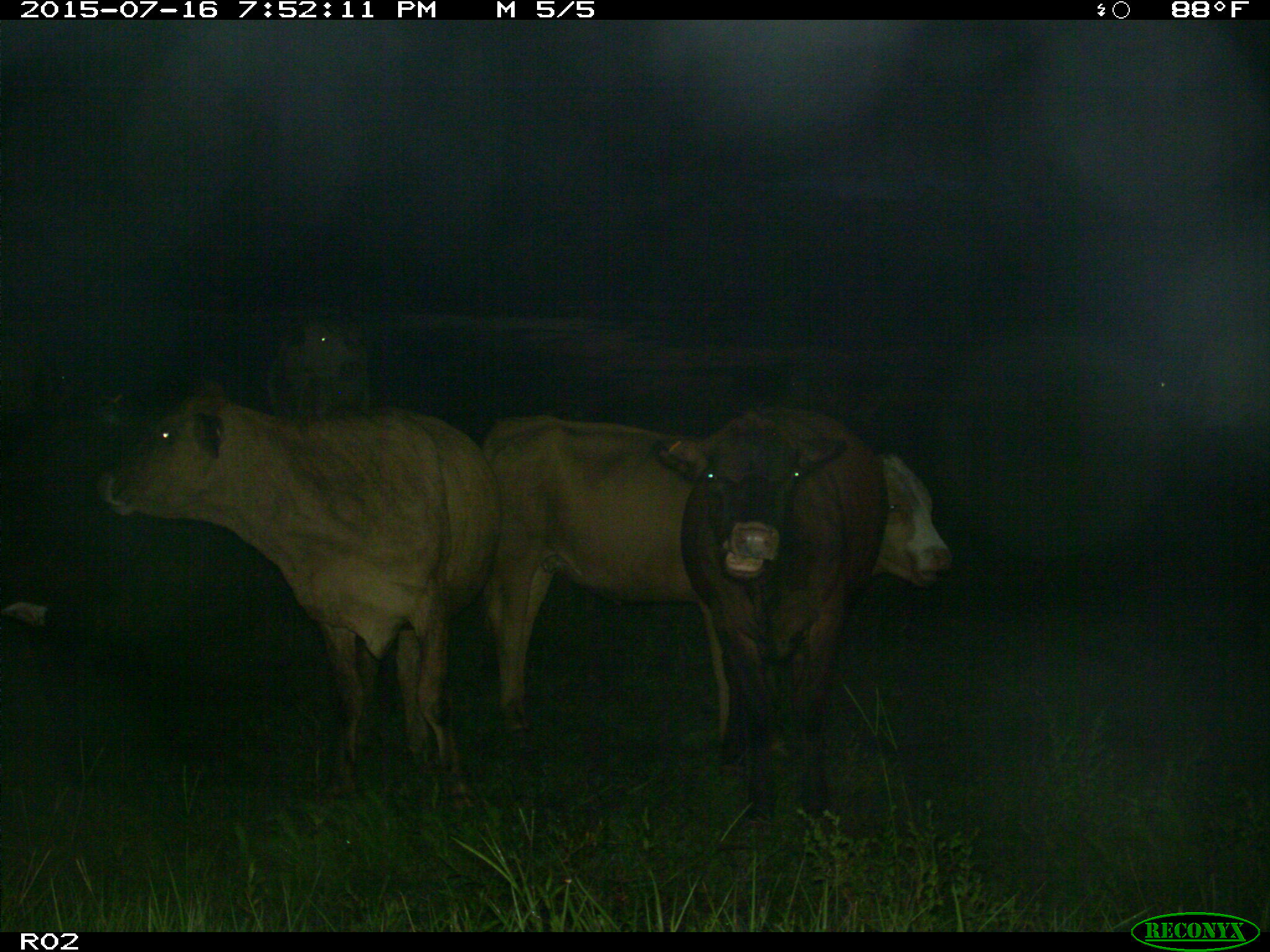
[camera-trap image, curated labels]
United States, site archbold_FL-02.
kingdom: Animalia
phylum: Chordata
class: Mammalia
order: Artiodactyla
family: Bovidae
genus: Bos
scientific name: Bos taurus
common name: domestic cow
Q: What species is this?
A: Bos taurus (domestic cow).